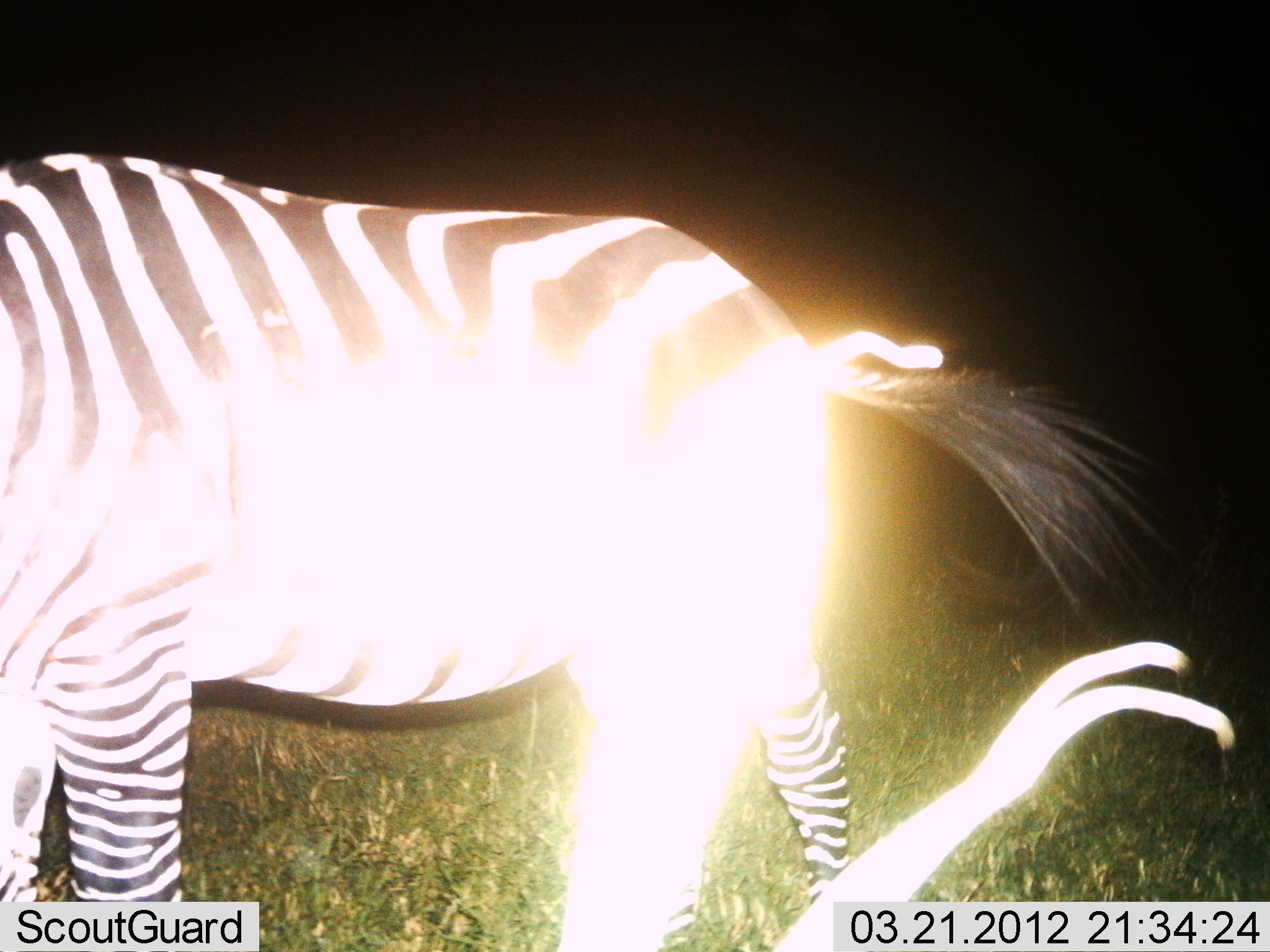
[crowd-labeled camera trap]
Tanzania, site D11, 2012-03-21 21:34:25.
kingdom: Animalia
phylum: Chordata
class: Mammalia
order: Perissodactyla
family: Equidae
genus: Equus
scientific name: Equus quagga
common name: plains zebra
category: zebra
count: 1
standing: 56%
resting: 0%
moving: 37%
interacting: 0%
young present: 0%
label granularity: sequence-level